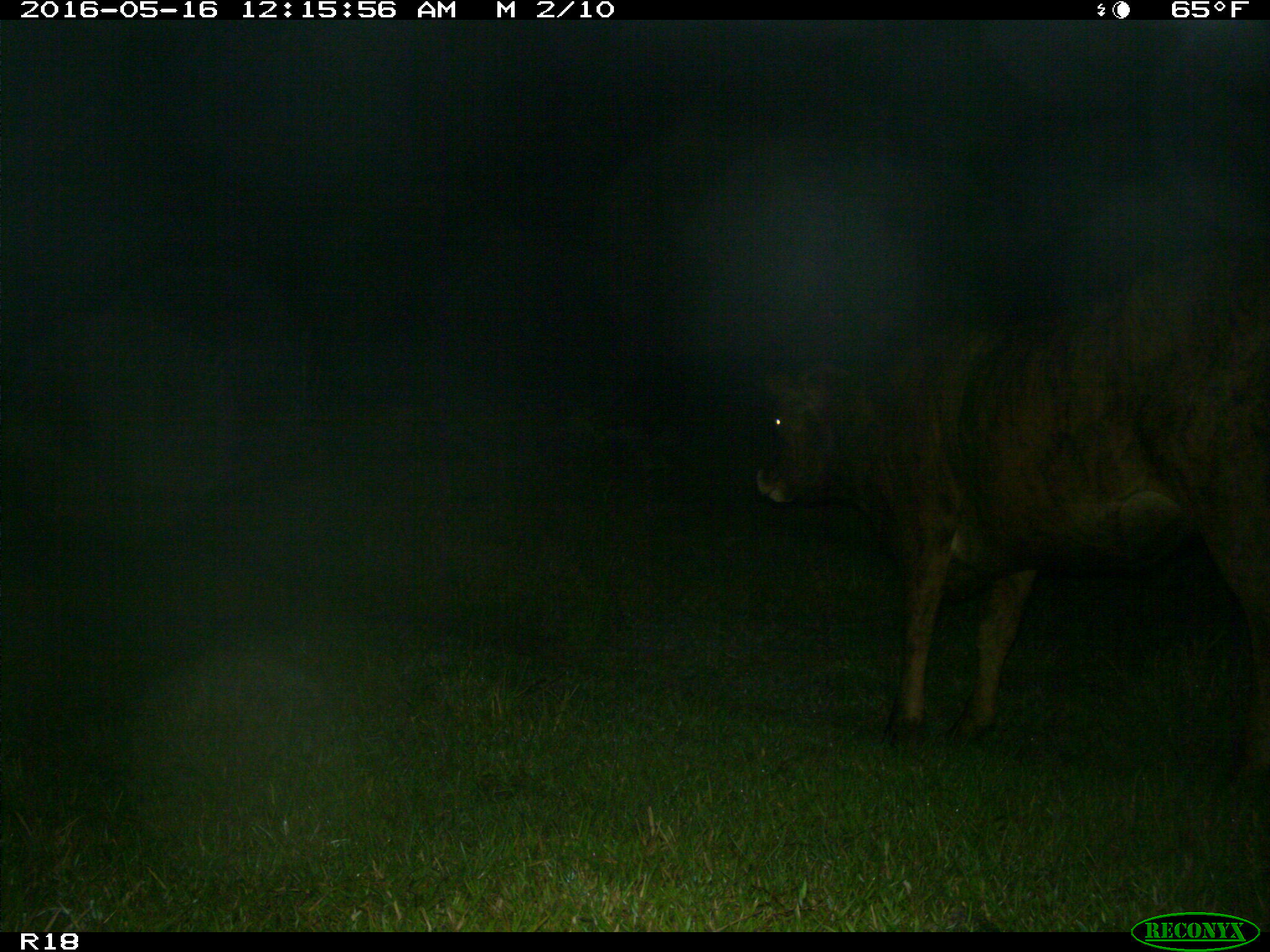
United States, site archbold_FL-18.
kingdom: Animalia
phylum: Chordata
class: Mammalia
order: Artiodactyla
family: Bovidae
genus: Bos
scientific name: Bos taurus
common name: domestic cow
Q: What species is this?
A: Bos taurus (domestic cow).